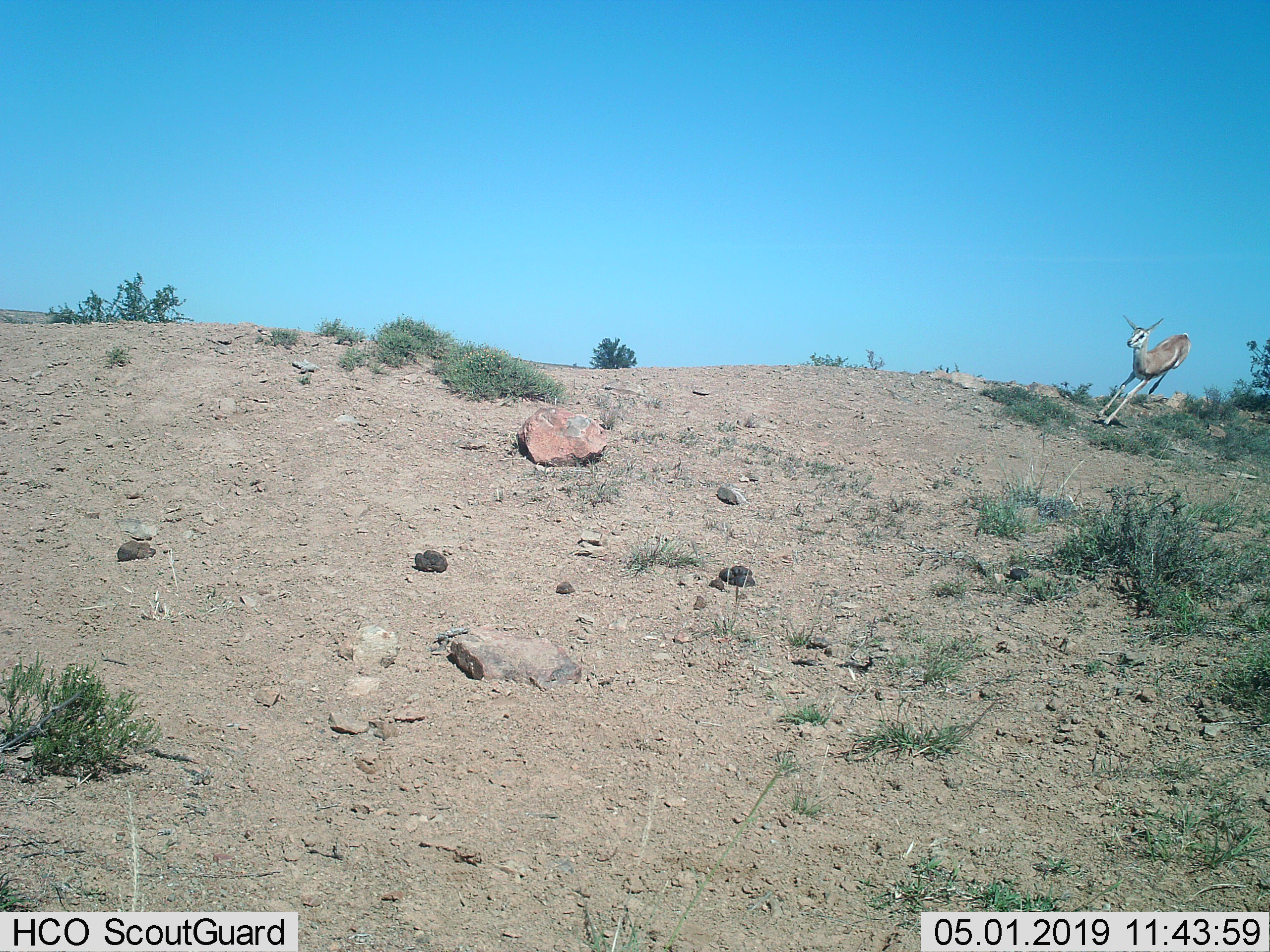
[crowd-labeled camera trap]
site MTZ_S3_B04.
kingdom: Animalia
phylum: Chordata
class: Mammalia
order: Artiodactyla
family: Bovidae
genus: Antidorcas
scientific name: Antidorcas marsupialis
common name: springbok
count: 1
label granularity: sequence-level